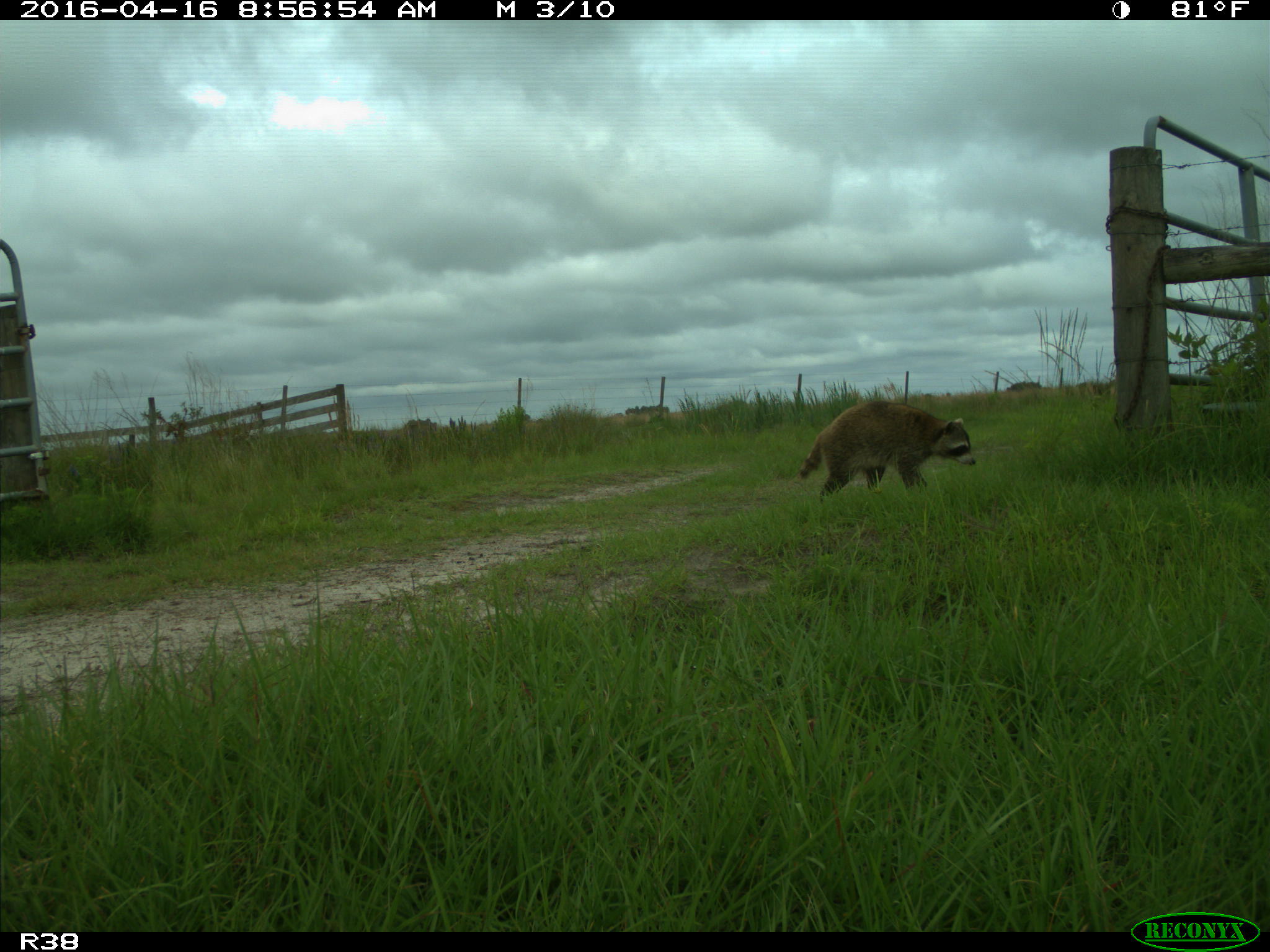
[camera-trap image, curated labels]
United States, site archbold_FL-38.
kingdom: Animalia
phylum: Chordata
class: Mammalia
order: Carnivora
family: Procyonidae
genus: Procyon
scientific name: Procyon lotor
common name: common raccoon